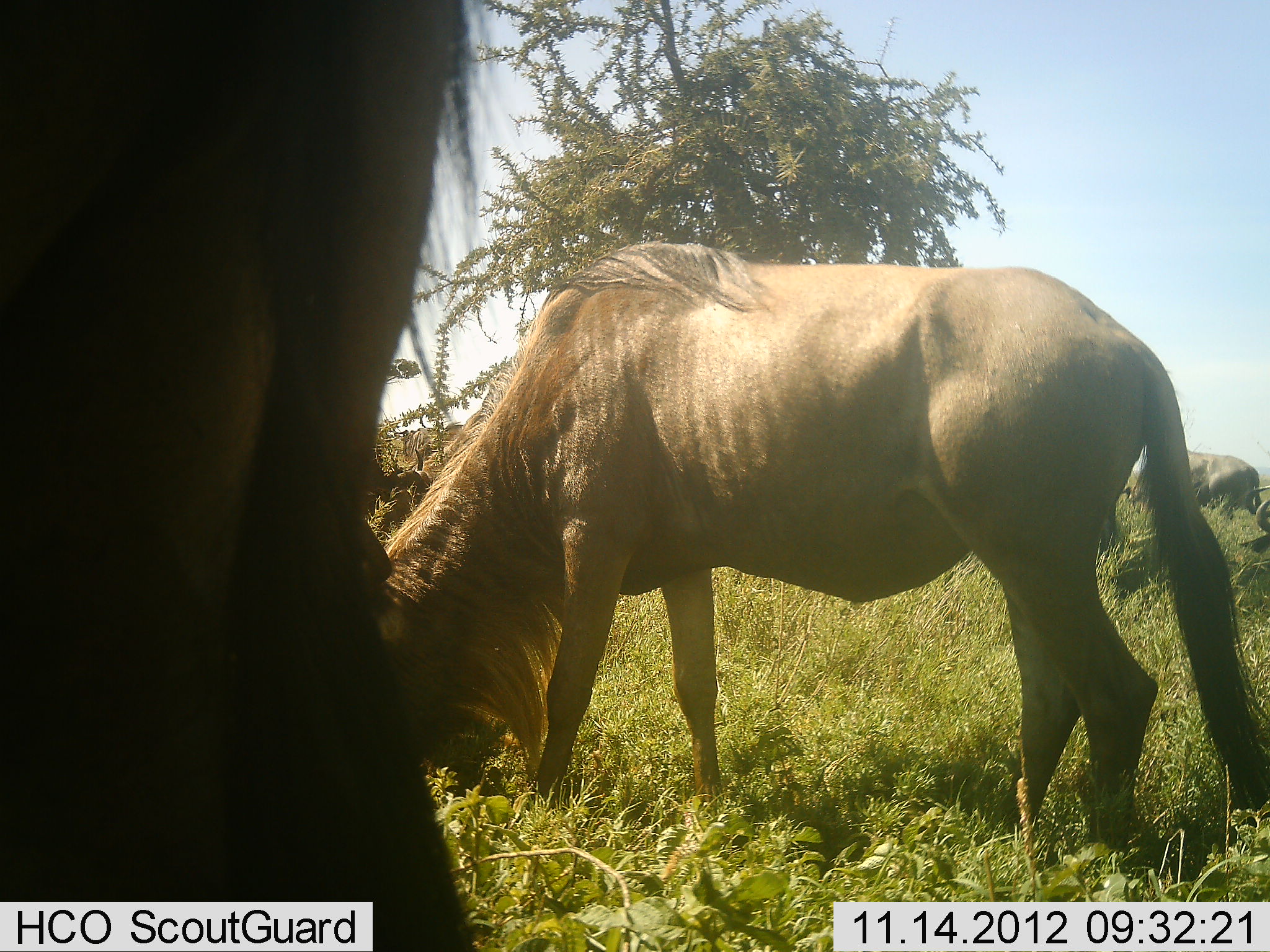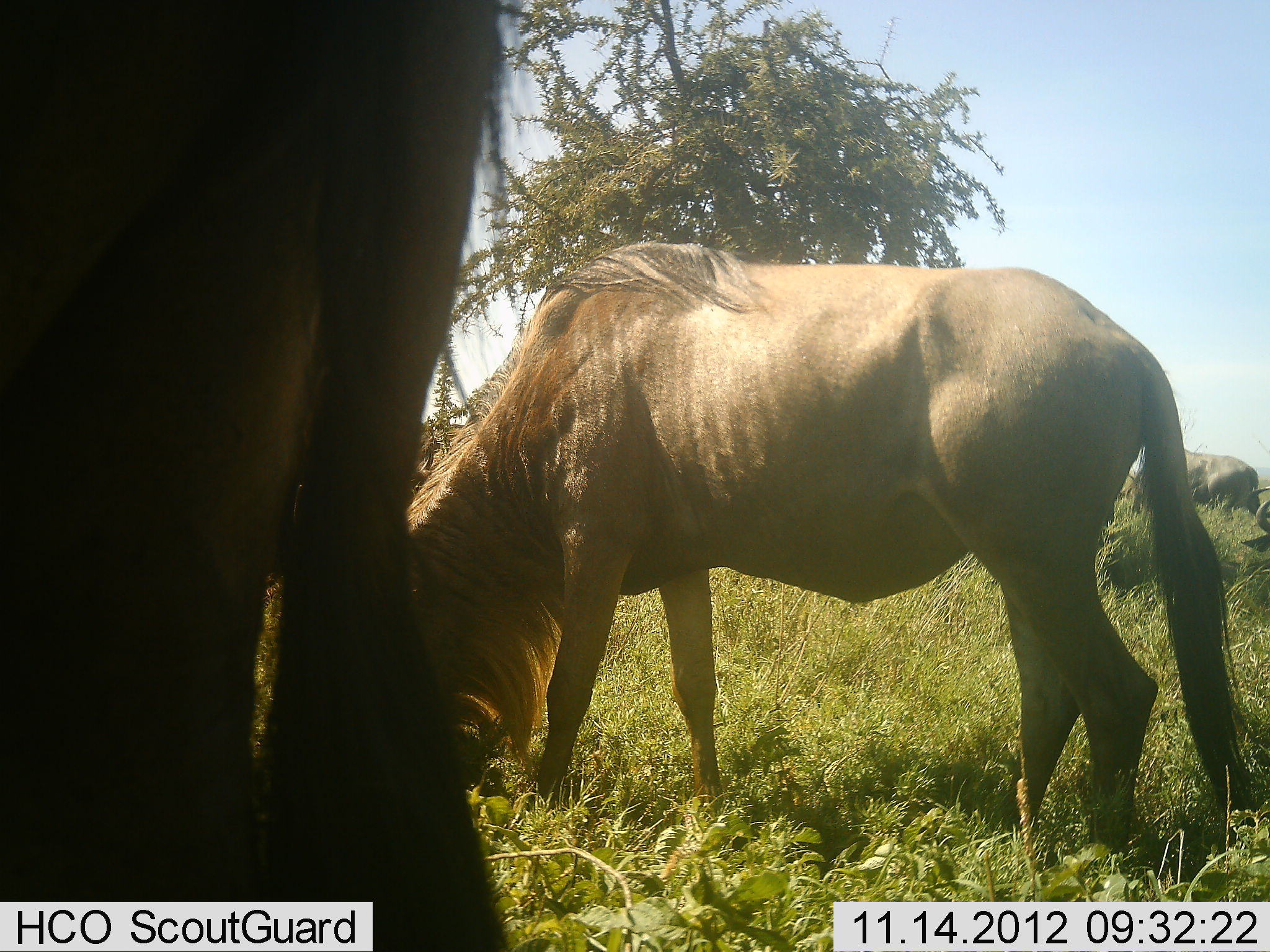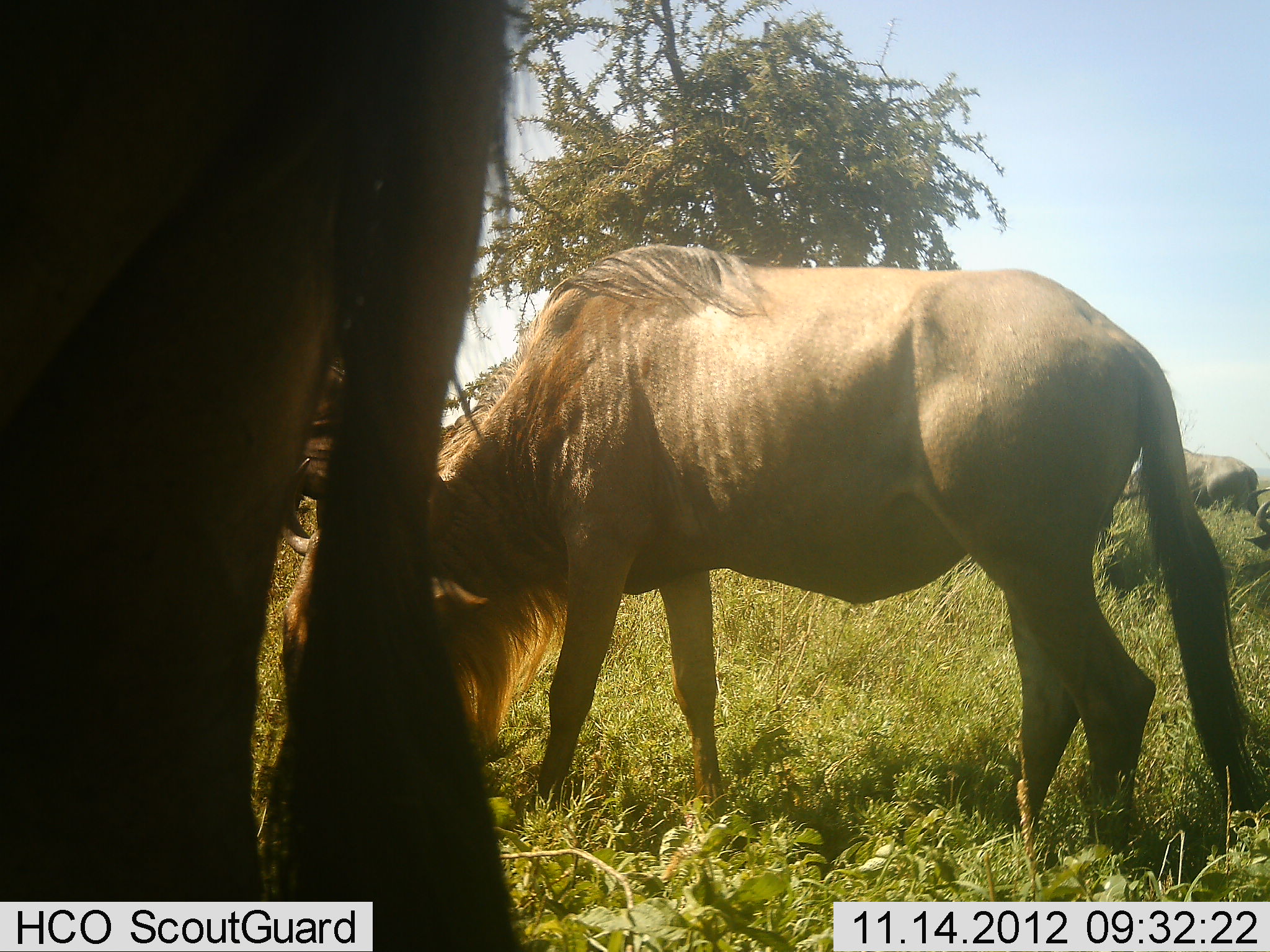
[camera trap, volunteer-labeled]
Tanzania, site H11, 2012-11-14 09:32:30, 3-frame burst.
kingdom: Animalia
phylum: Chordata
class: Mammalia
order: Artiodactyla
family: Bovidae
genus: Connochaetes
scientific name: Connochaetes taurinus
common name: blue wildebeest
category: wildebeest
Wildebeest (blue wildebeest) (Connochaetes taurinus), count 3. Behavior (volunteer vote fractions): standing 90%, resting 10%, moving 0%, interacting 0%. Young present (vote fraction): 10%. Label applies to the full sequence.